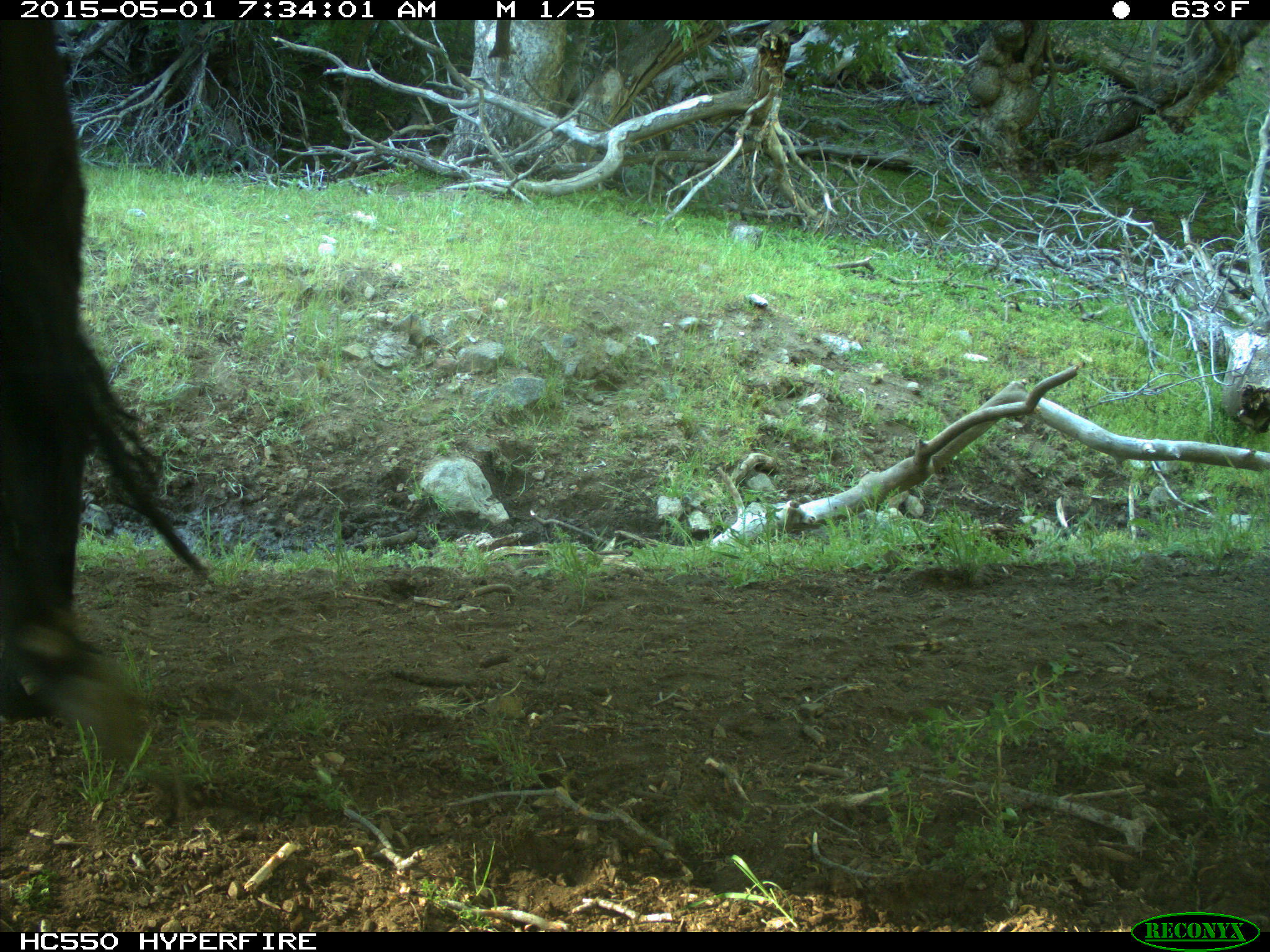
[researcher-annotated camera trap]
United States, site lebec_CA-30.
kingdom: Animalia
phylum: Chordata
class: Mammalia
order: Artiodactyla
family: Bovidae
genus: Bos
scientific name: Bos taurus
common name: domestic cow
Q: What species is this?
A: Bos taurus (domestic cow).